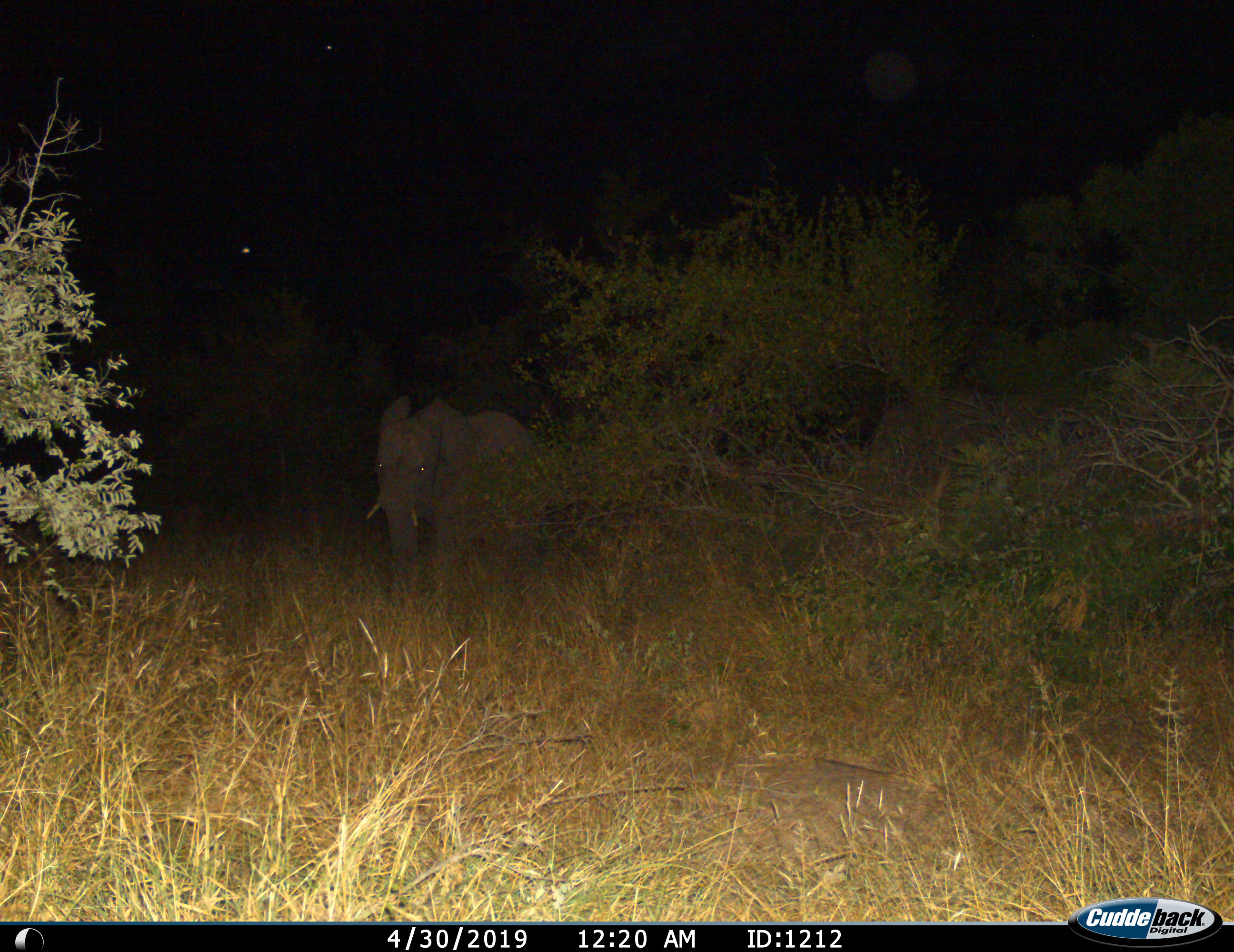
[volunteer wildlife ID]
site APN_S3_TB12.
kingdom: Animalia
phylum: Chordata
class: Mammalia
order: Proboscidea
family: Elephantidae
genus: Loxodonta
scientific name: Loxodonta africana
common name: african bush elephant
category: elephant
Elephant (african bush elephant) (Loxodonta africana), count 1. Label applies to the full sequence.